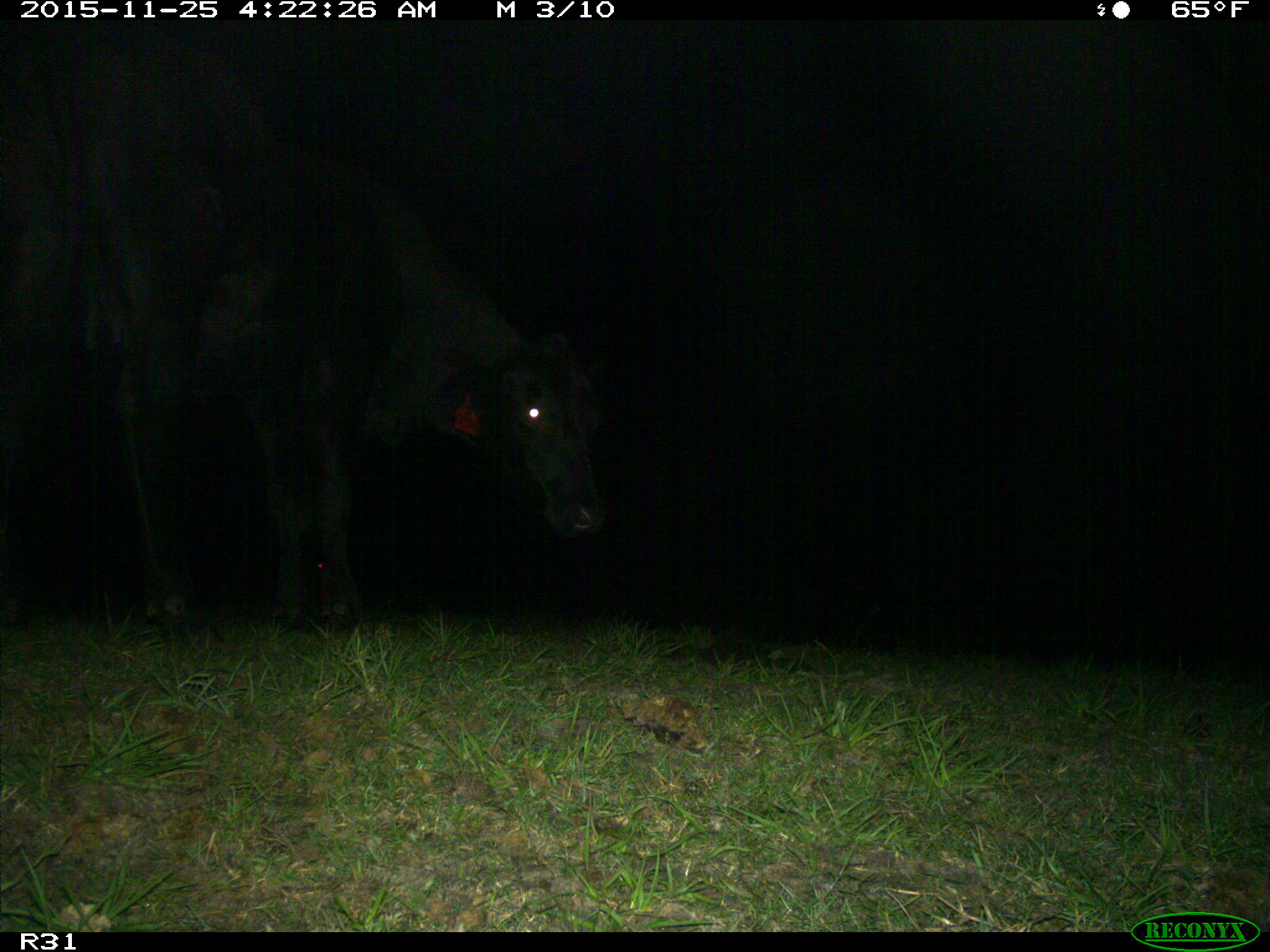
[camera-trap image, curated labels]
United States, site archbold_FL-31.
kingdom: Animalia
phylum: Chordata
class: Mammalia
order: Artiodactyla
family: Bovidae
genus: Bos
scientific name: Bos taurus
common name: domestic cow